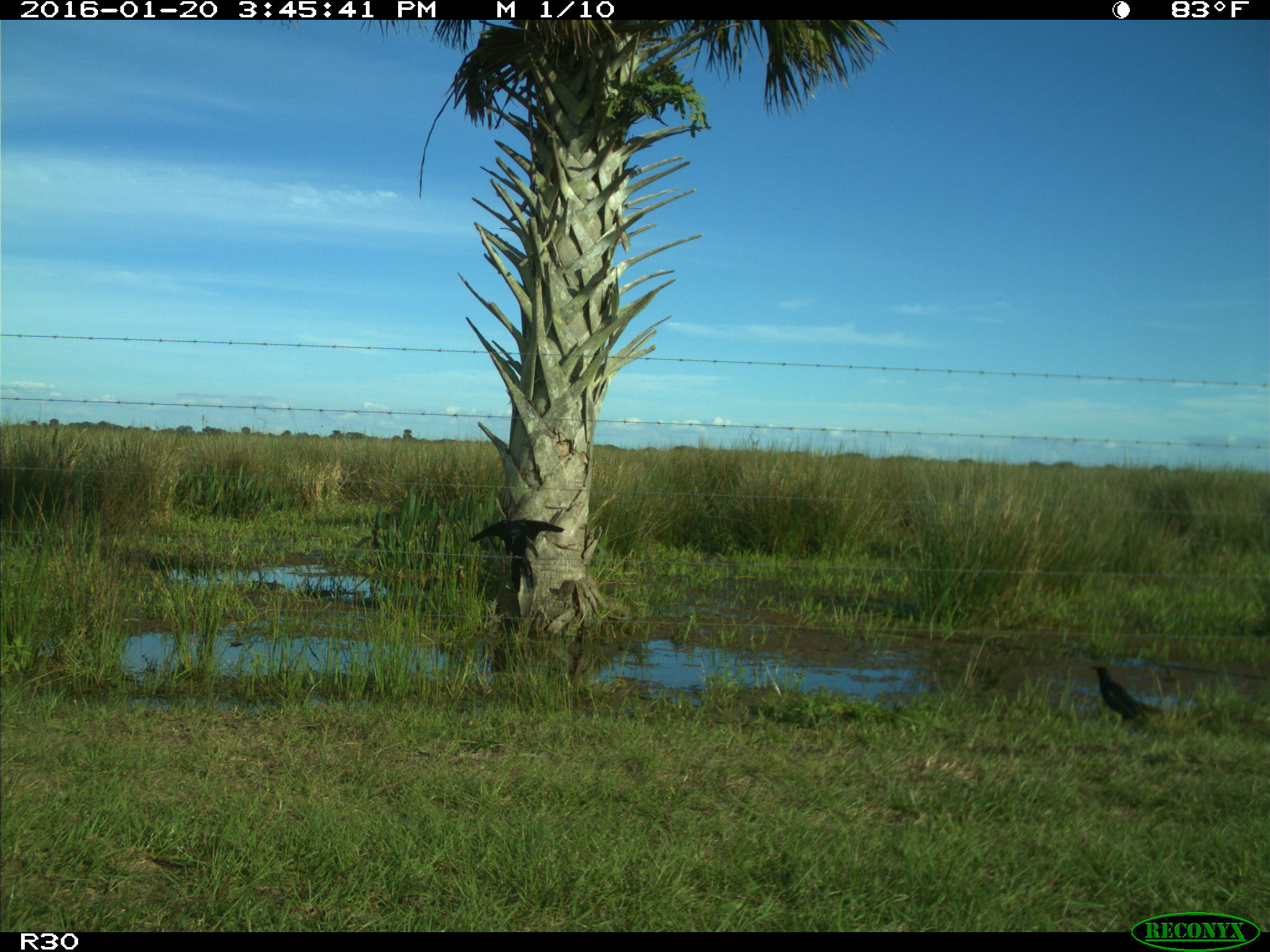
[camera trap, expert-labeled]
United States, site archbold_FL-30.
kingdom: Animalia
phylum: Chordata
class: Aves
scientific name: Aves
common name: birds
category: unidentified bird